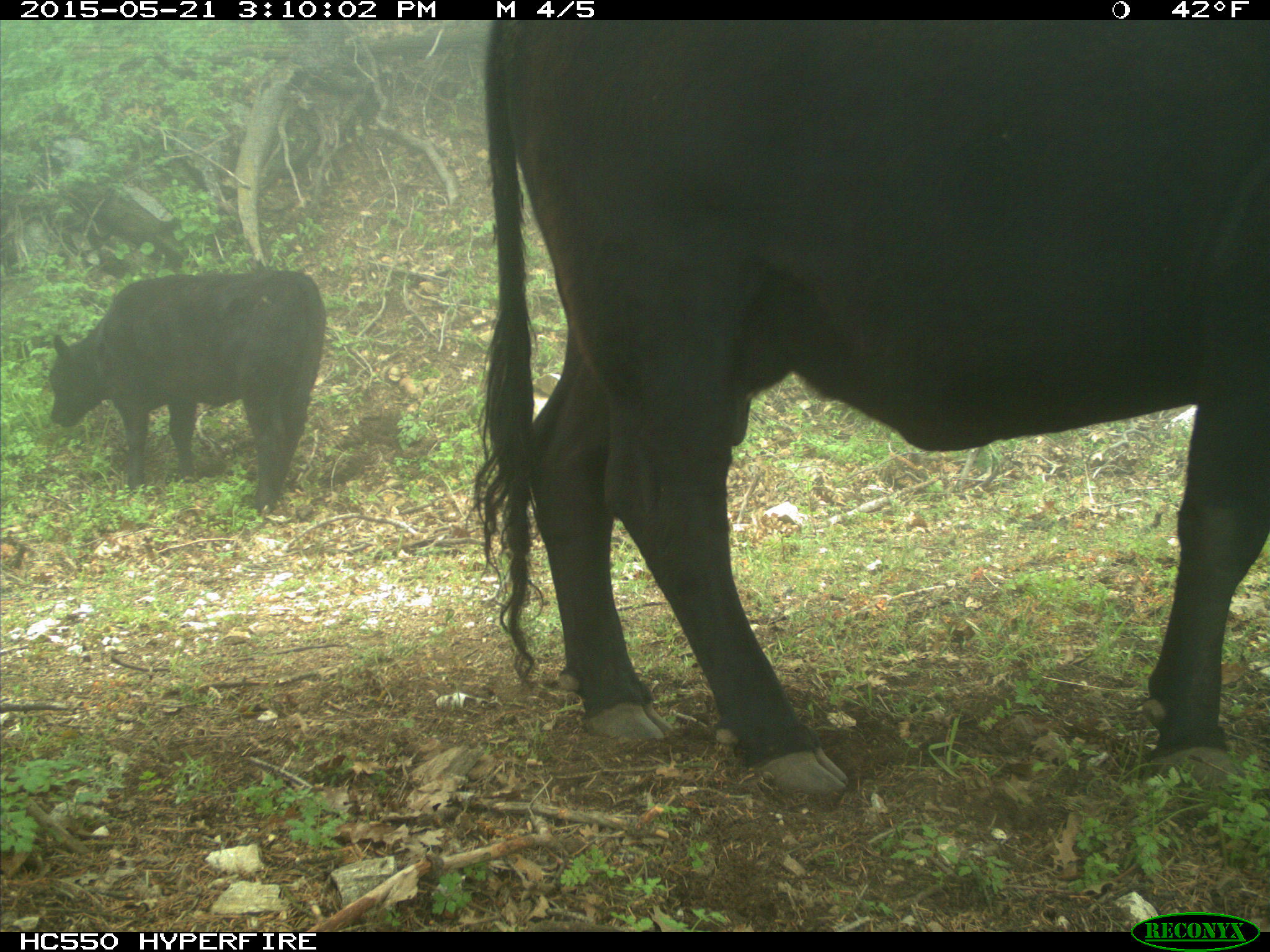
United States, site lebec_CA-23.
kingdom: Animalia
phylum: Chordata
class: Mammalia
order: Artiodactyla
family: Bovidae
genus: Bos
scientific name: Bos taurus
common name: domestic cow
Bos taurus (domestic cow).